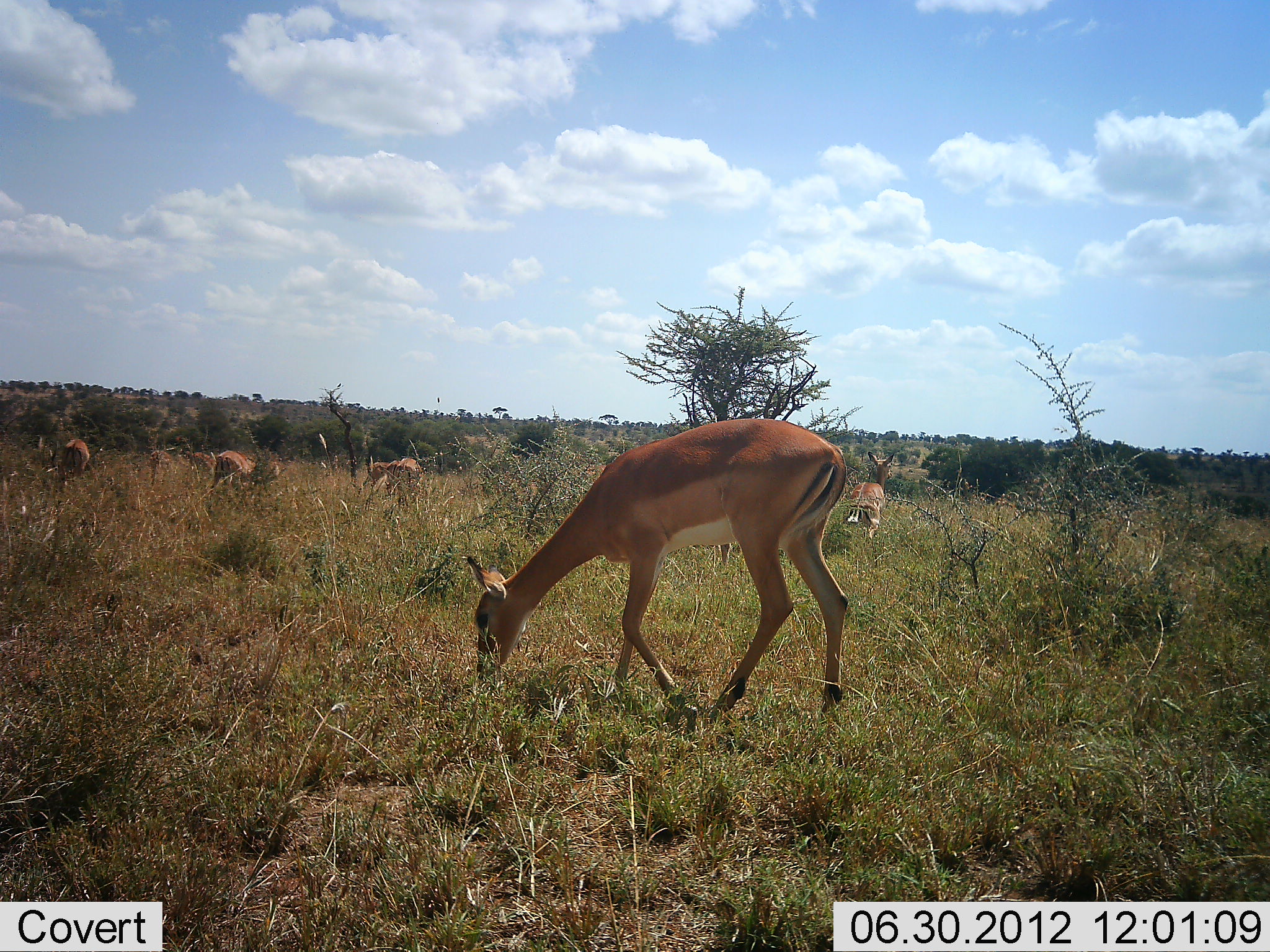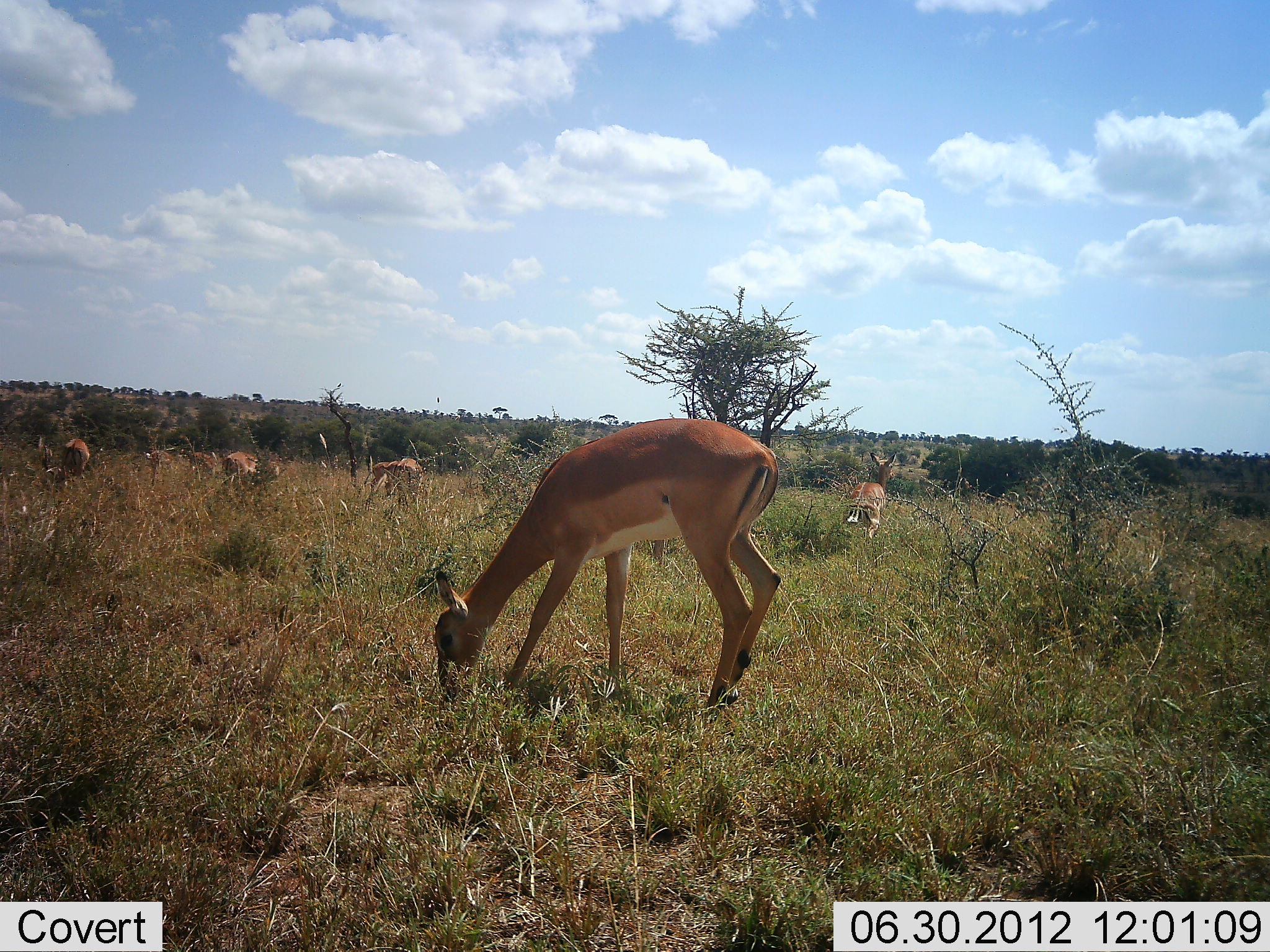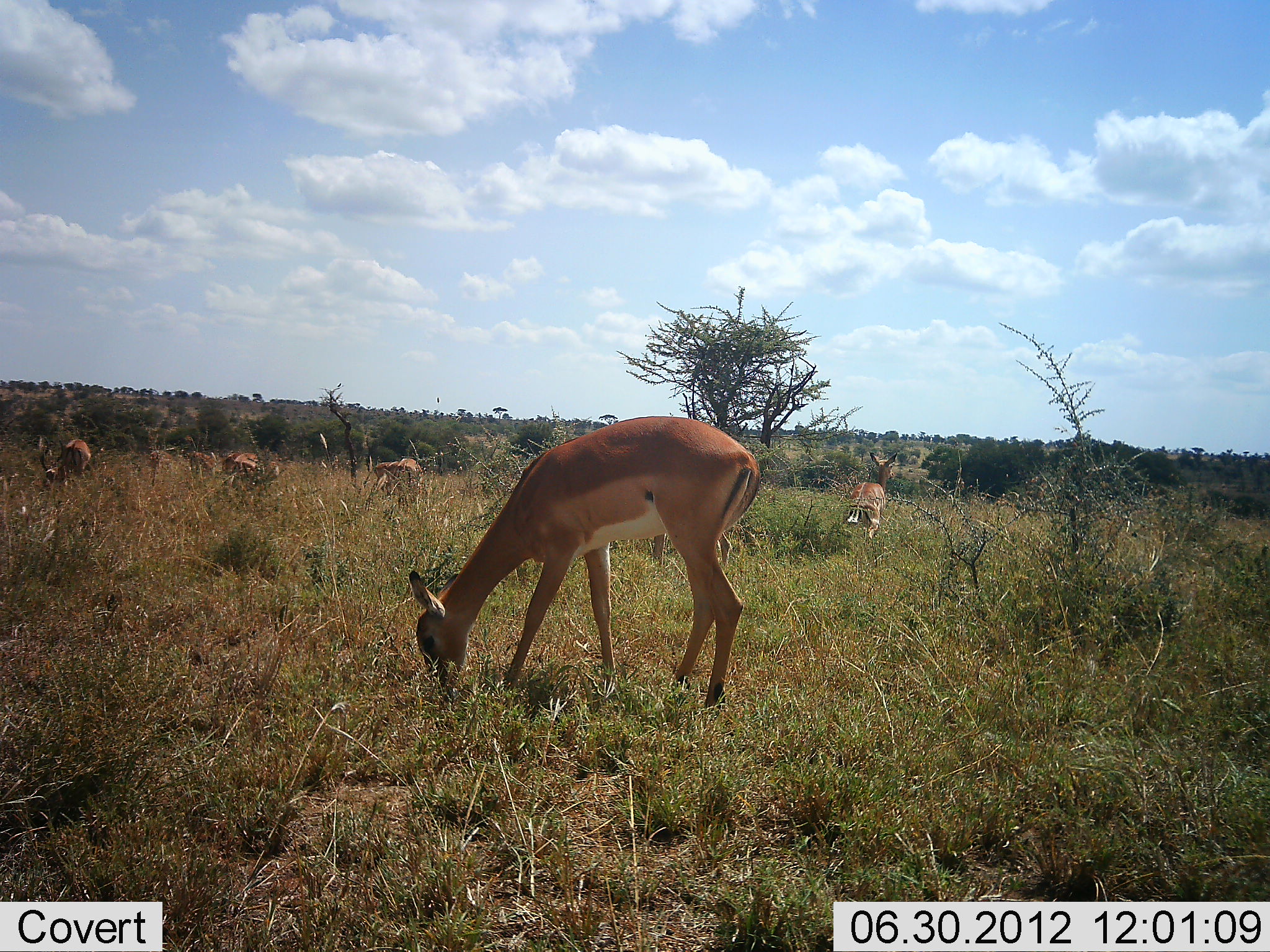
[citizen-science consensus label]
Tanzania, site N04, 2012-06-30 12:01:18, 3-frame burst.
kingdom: Animalia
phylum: Chordata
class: Mammalia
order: Artiodactyla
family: Bovidae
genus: Aepyceros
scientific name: Aepyceros melampus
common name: impala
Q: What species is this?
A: Impala (Aepyceros melampus).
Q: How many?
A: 8.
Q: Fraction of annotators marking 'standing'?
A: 20%.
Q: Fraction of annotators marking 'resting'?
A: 0%.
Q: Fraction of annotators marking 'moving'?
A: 20%.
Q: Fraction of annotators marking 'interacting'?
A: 0%.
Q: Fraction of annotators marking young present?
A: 0%.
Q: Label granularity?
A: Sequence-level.